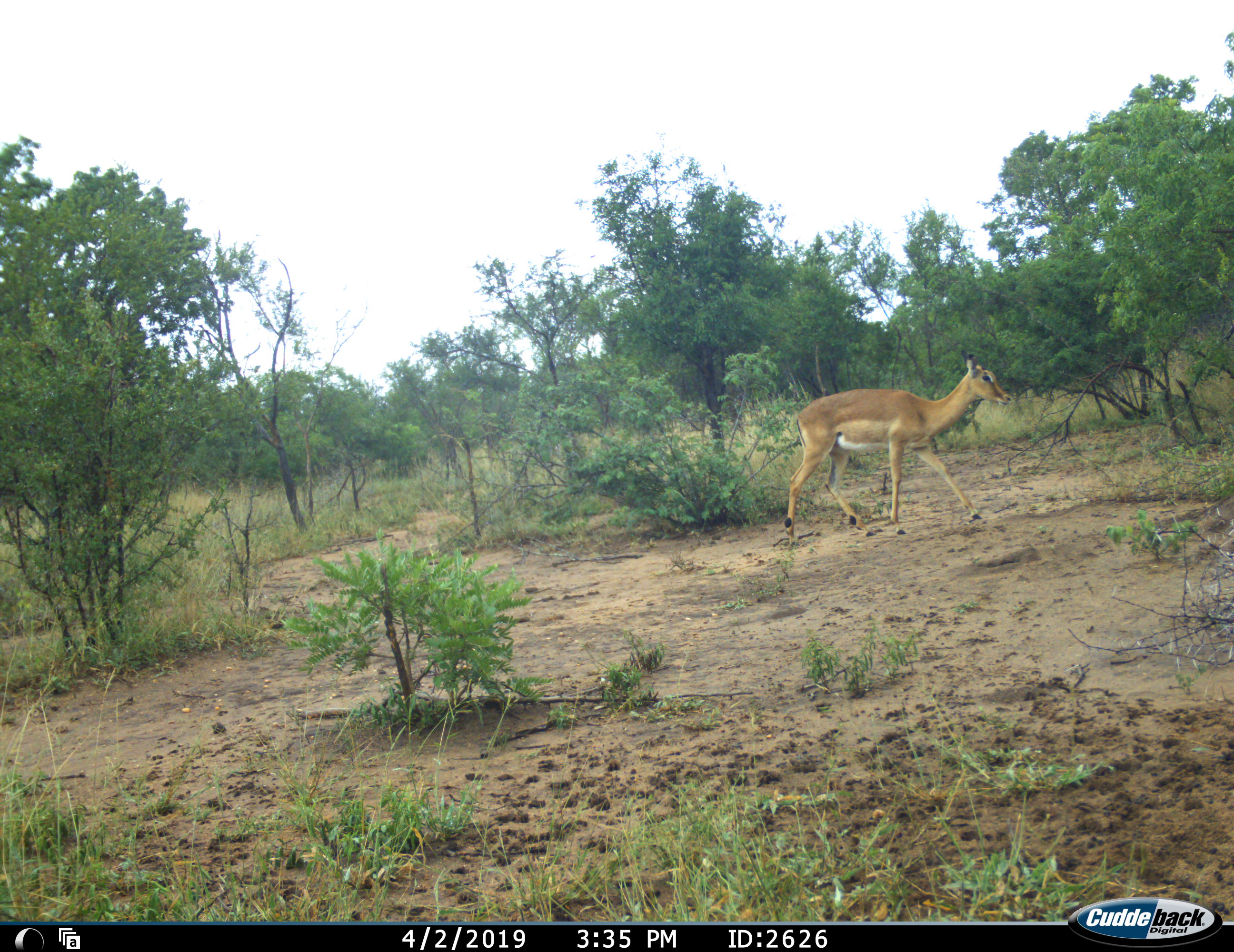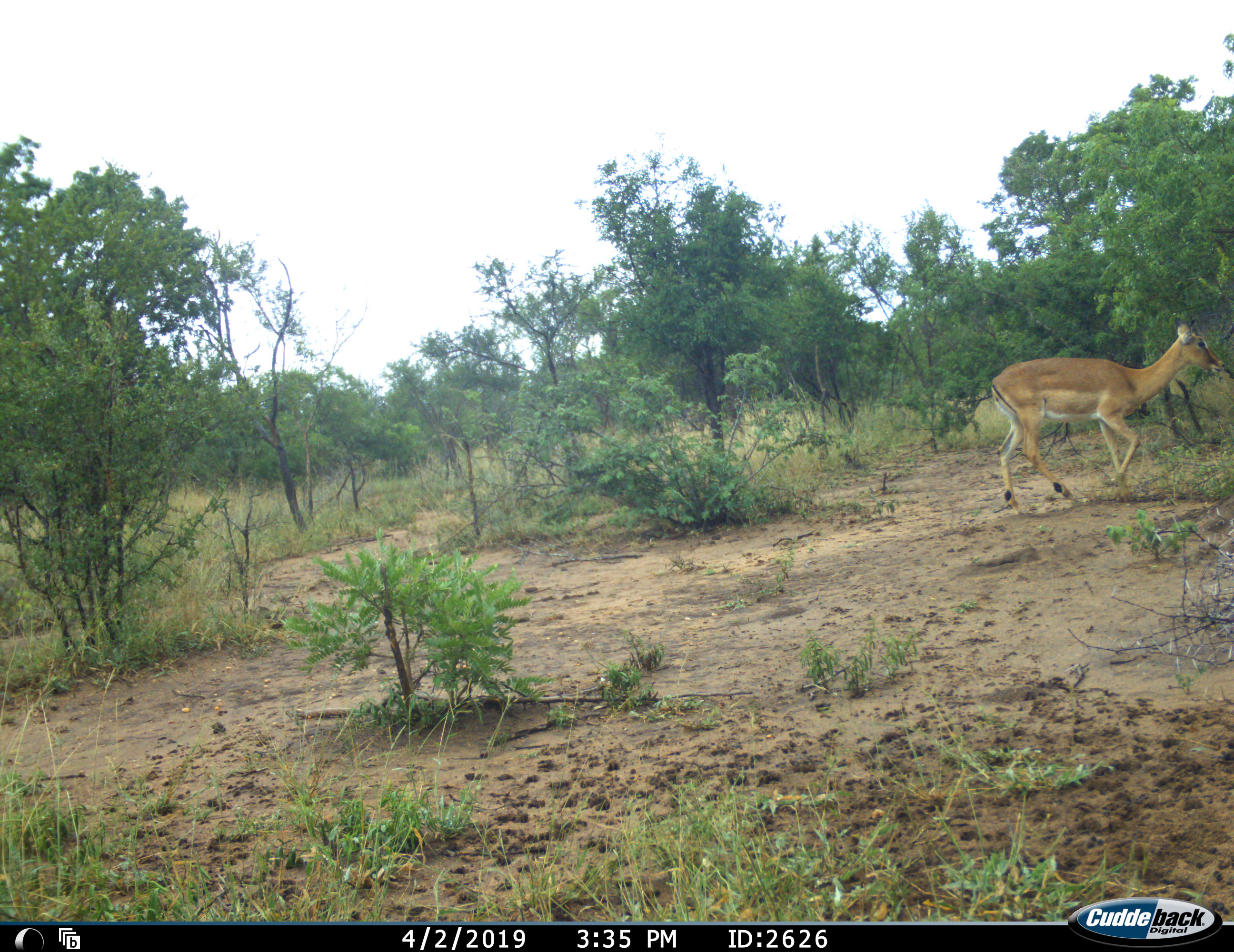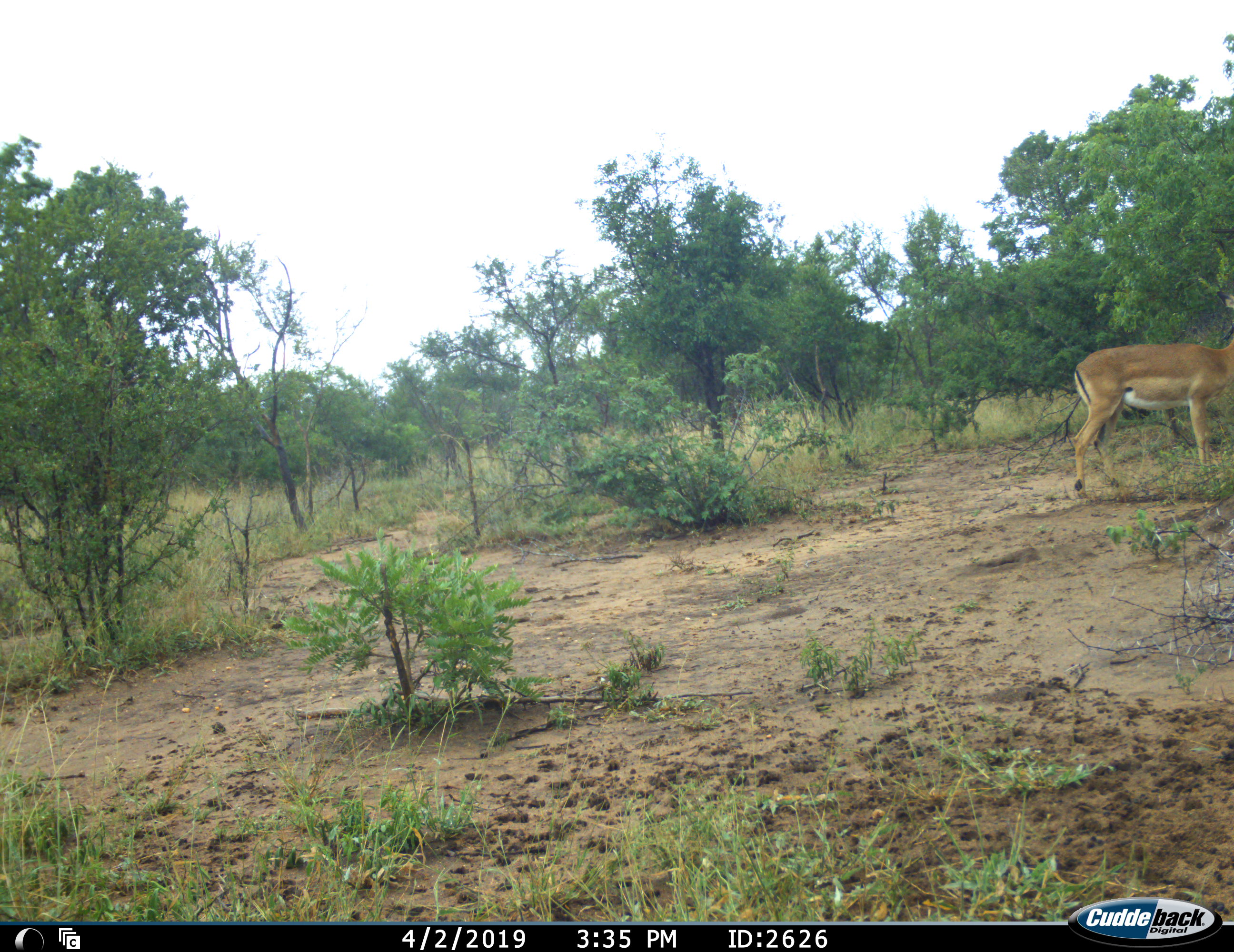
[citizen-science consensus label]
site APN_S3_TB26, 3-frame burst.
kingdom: Animalia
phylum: Chordata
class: Mammalia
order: Artiodactyla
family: Bovidae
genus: Aepyceros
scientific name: Aepyceros melampus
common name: impala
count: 1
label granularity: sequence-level